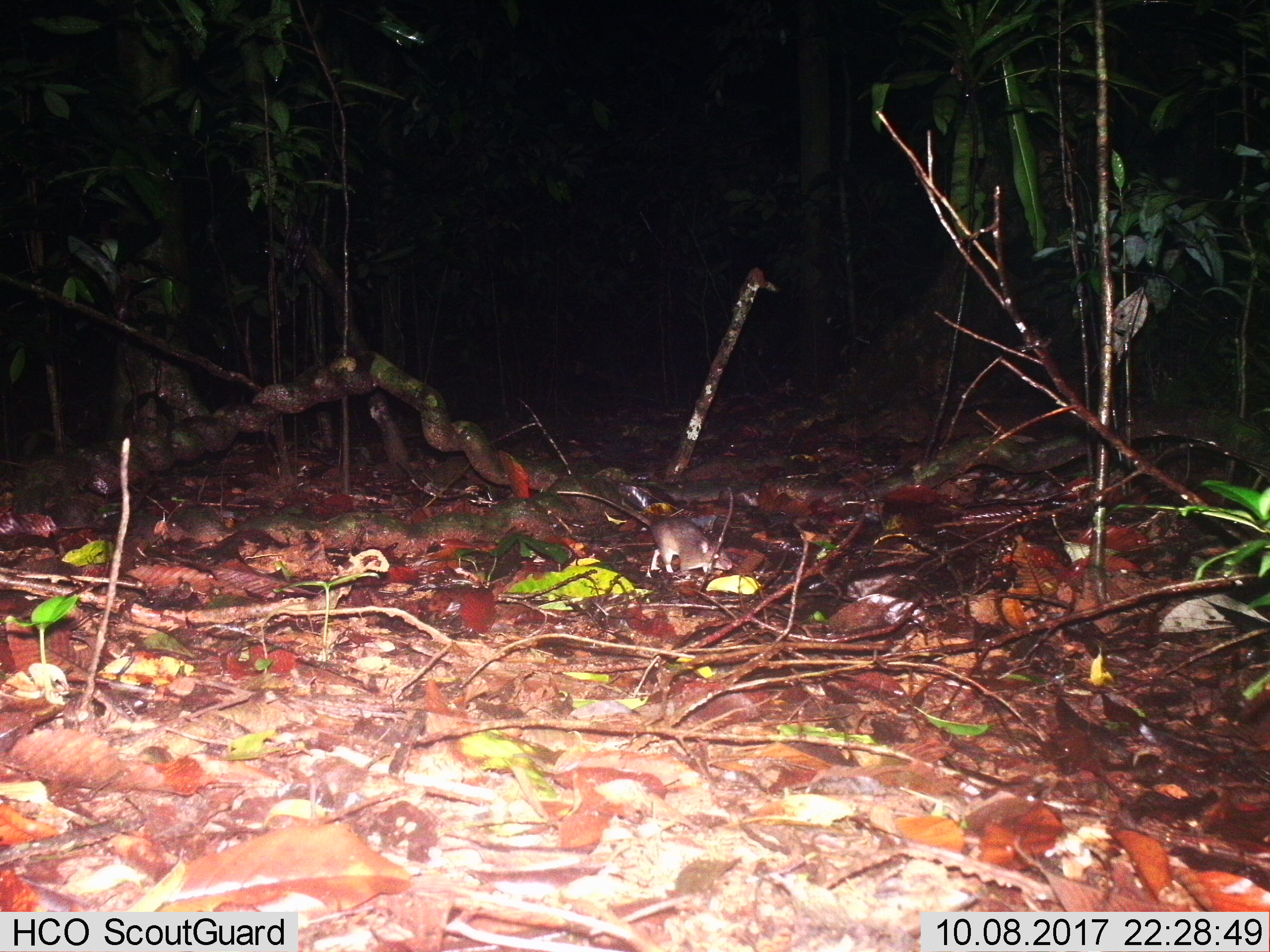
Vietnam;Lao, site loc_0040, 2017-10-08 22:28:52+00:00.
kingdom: Animalia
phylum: Chordata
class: Mammalia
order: Rodentia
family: Muridae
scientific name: Muridae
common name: old-world mice and rats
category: unidentified murid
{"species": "unidentified murid (old-world mice and rats) (Muridae)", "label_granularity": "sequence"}